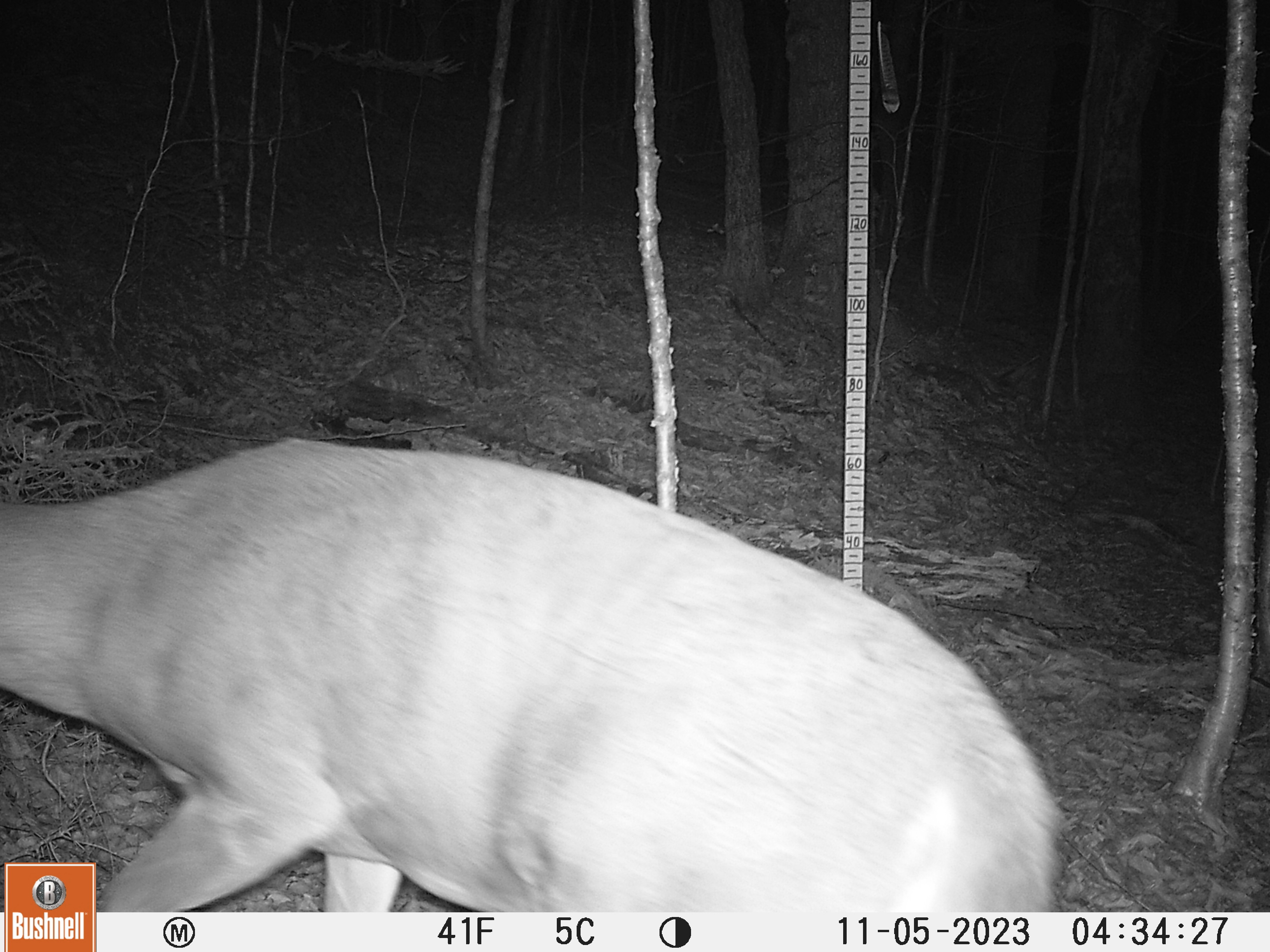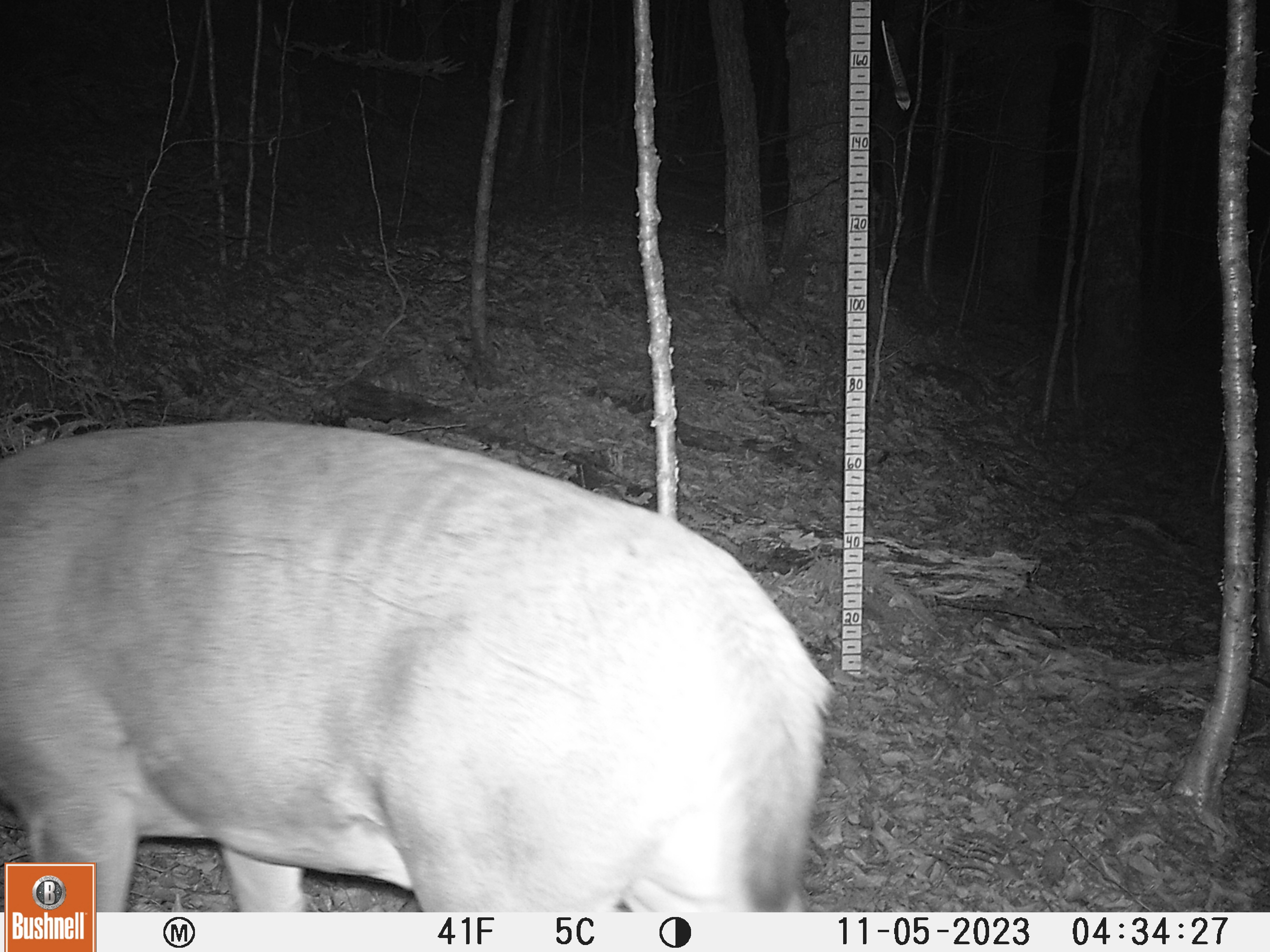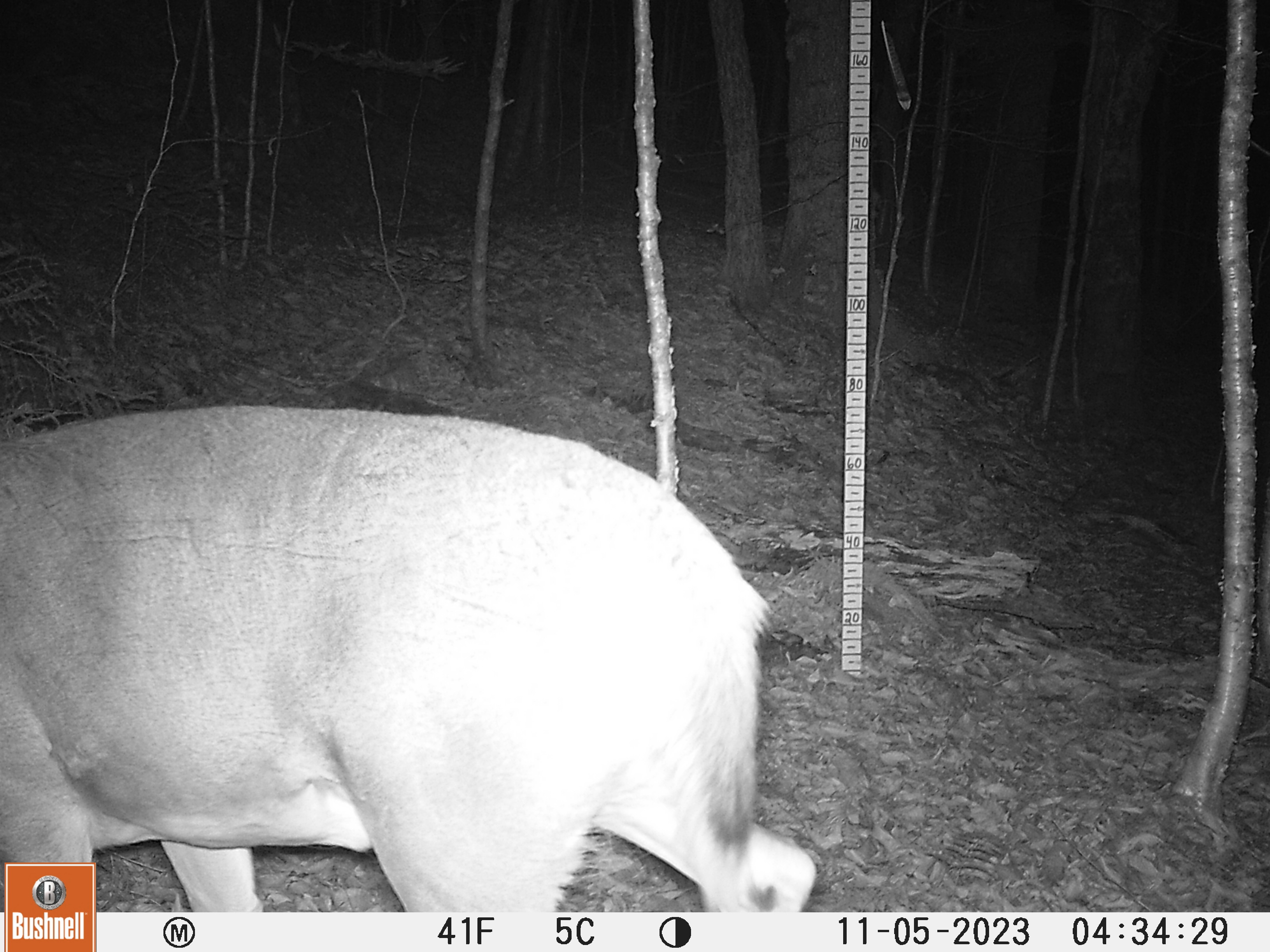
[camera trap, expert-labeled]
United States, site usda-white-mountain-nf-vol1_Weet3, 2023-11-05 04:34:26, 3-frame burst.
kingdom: Animalia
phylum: Chordata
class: Mammalia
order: Artiodactyla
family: Cervidae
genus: Odocoileus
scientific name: Odocoileus virginianus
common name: white-tailed deer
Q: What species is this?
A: White-tailed deer (Odocoileus virginianus).